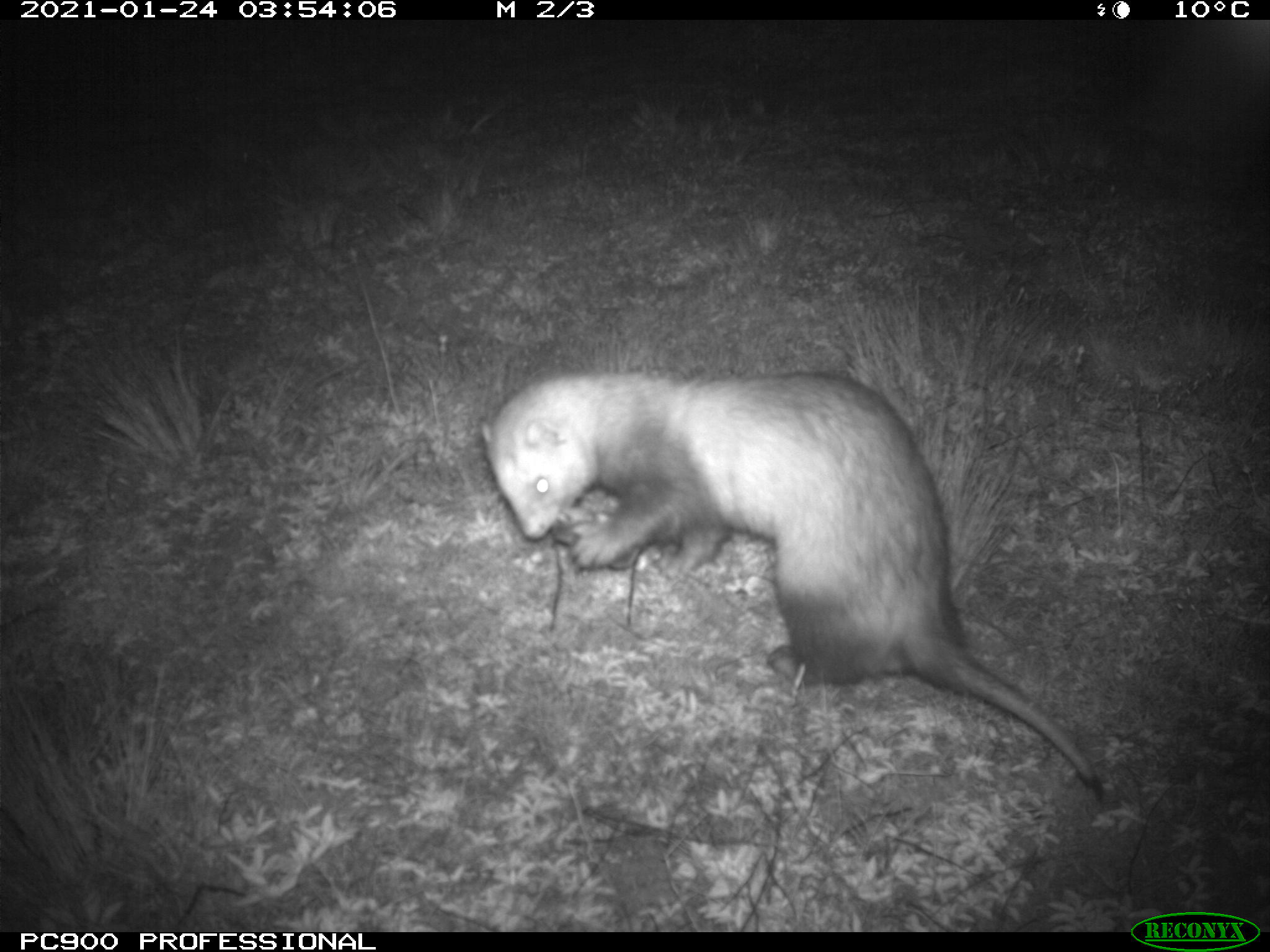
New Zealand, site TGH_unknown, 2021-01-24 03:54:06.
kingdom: Animalia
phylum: Chordata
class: Mammalia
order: Carnivora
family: Mustelidae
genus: Mustela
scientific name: Mustela furo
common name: ferret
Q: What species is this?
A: Ferret (Mustela furo).